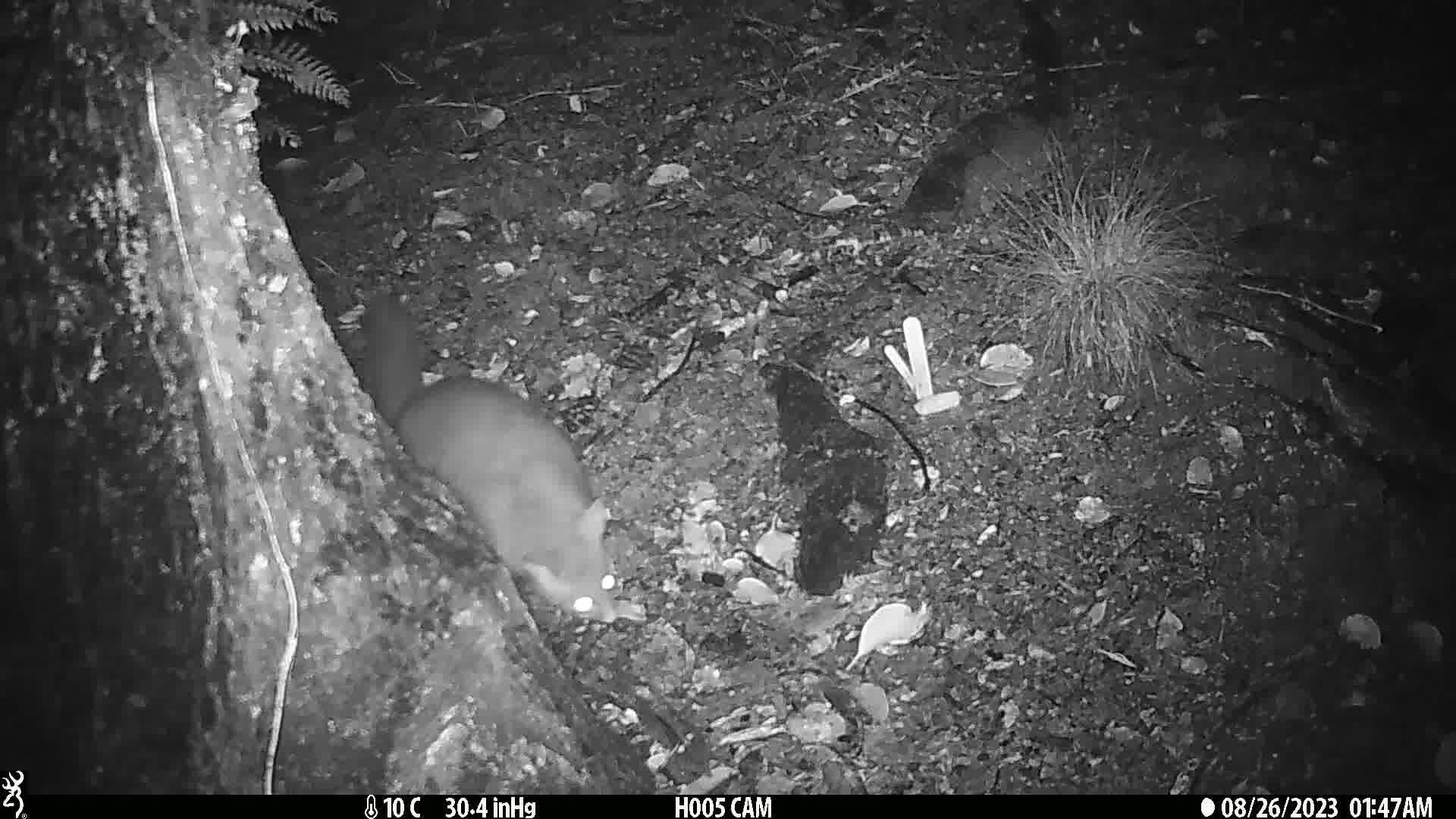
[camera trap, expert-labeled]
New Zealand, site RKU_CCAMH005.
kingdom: Animalia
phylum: Chordata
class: Mammalia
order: Diprotodontia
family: Phalangeridae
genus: Trichosurus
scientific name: Trichosurus vulpecula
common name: common brushtail possum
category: possum